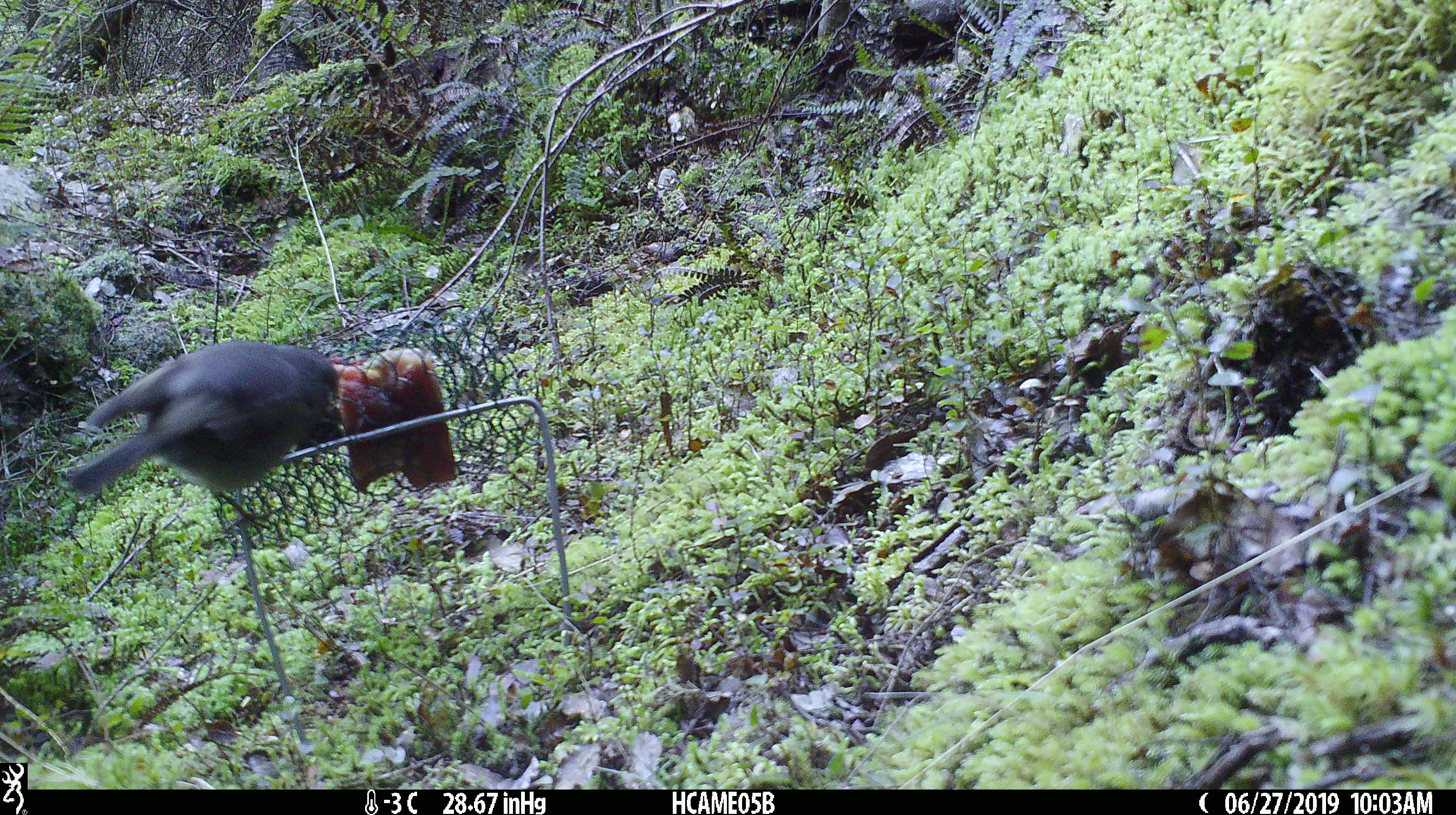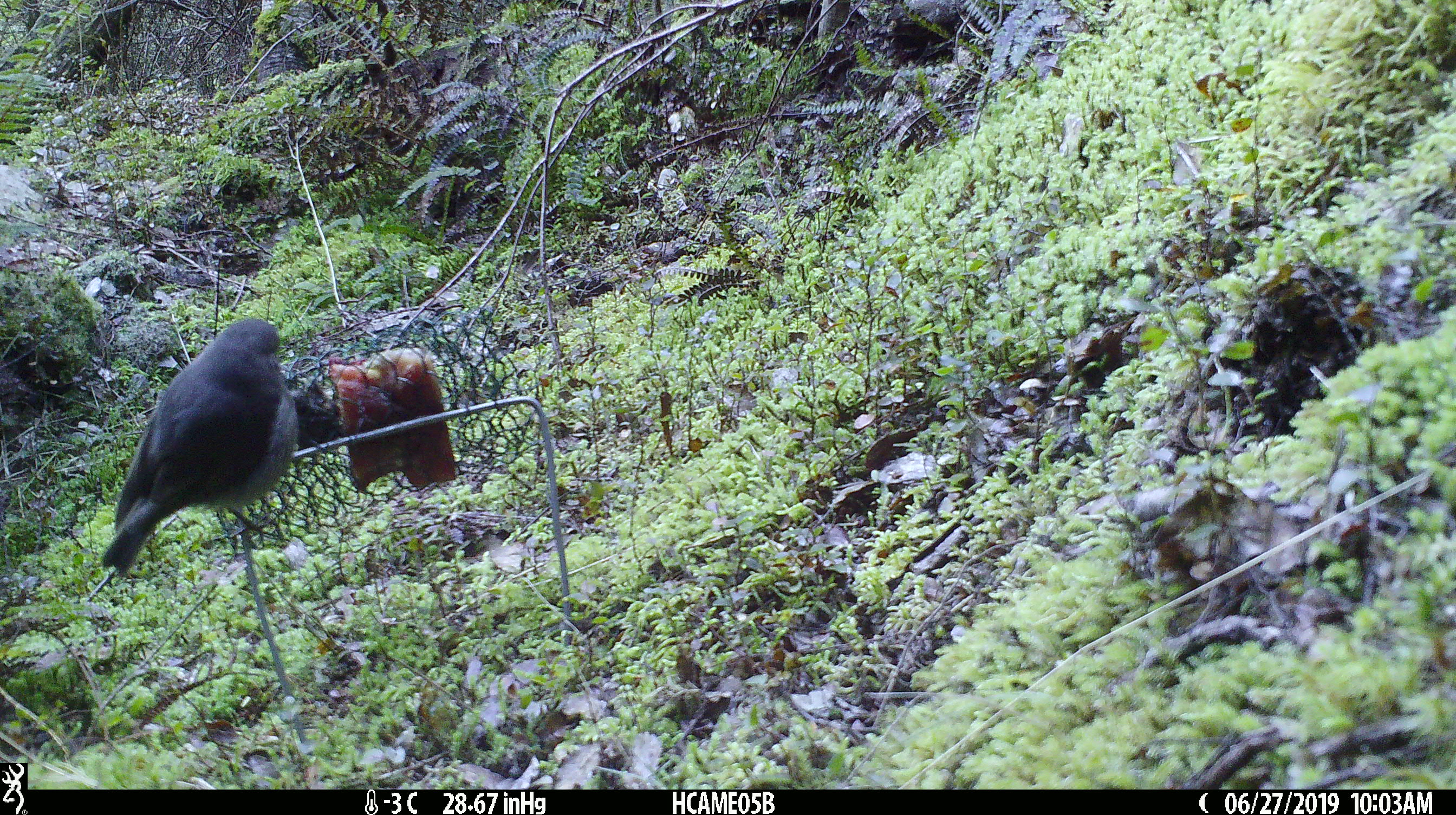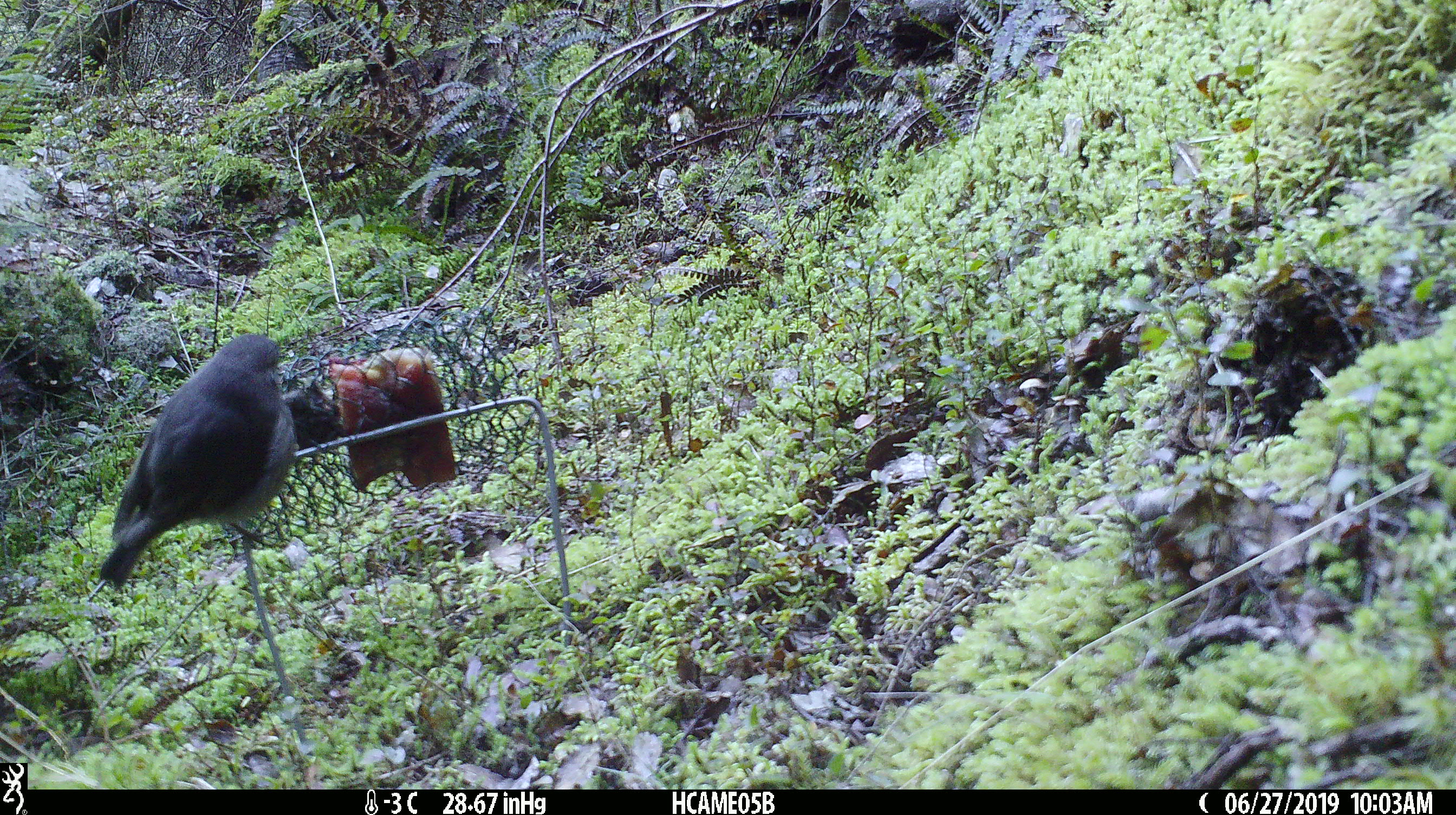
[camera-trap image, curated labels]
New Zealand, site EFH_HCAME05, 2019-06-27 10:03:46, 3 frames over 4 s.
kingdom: Animalia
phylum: Chordata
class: Aves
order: Passeriformes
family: Petroicidae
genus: Petroica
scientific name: Petroica australis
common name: new zealand robin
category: robin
Robin (new zealand robin) (Petroica australis).